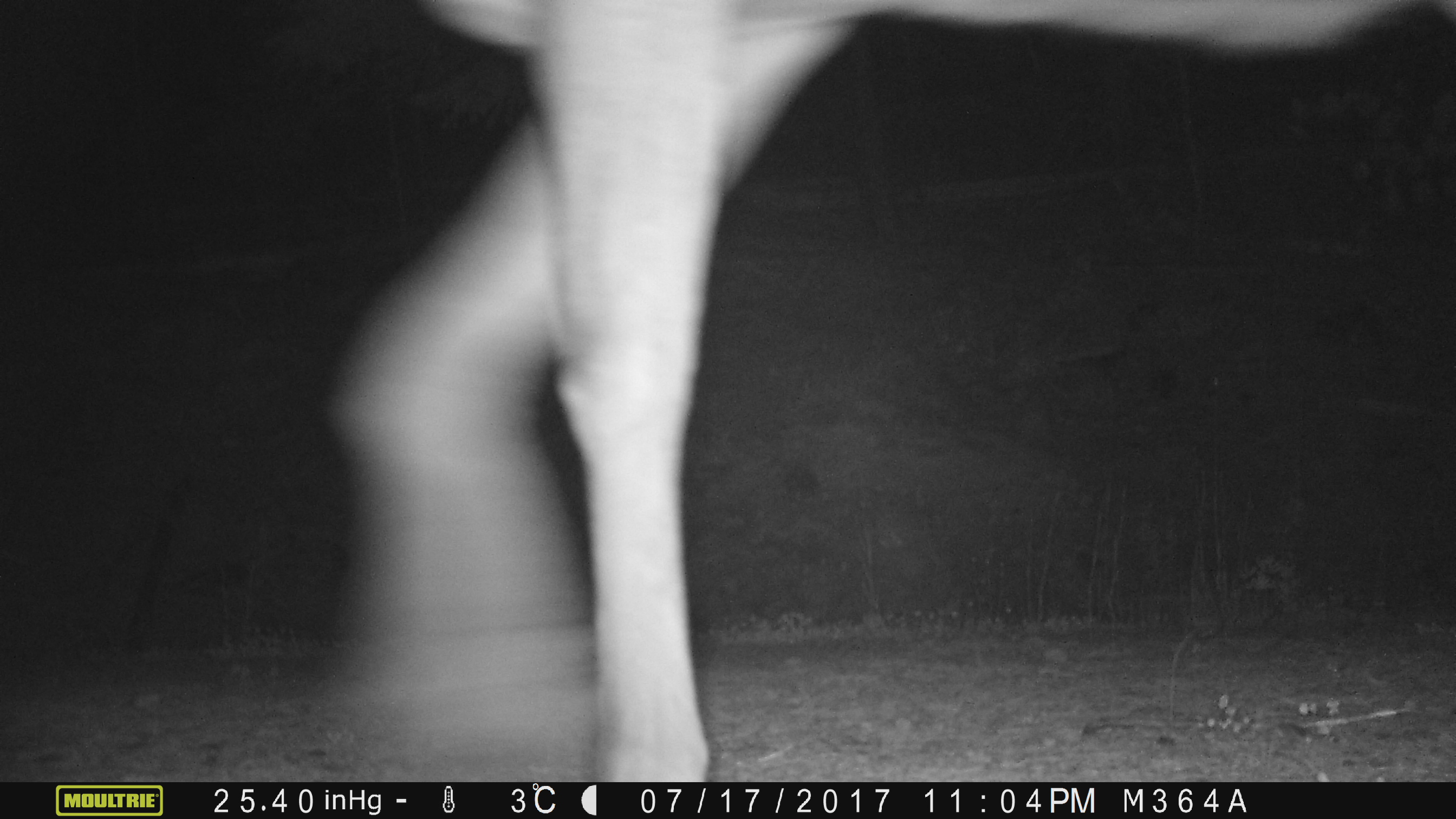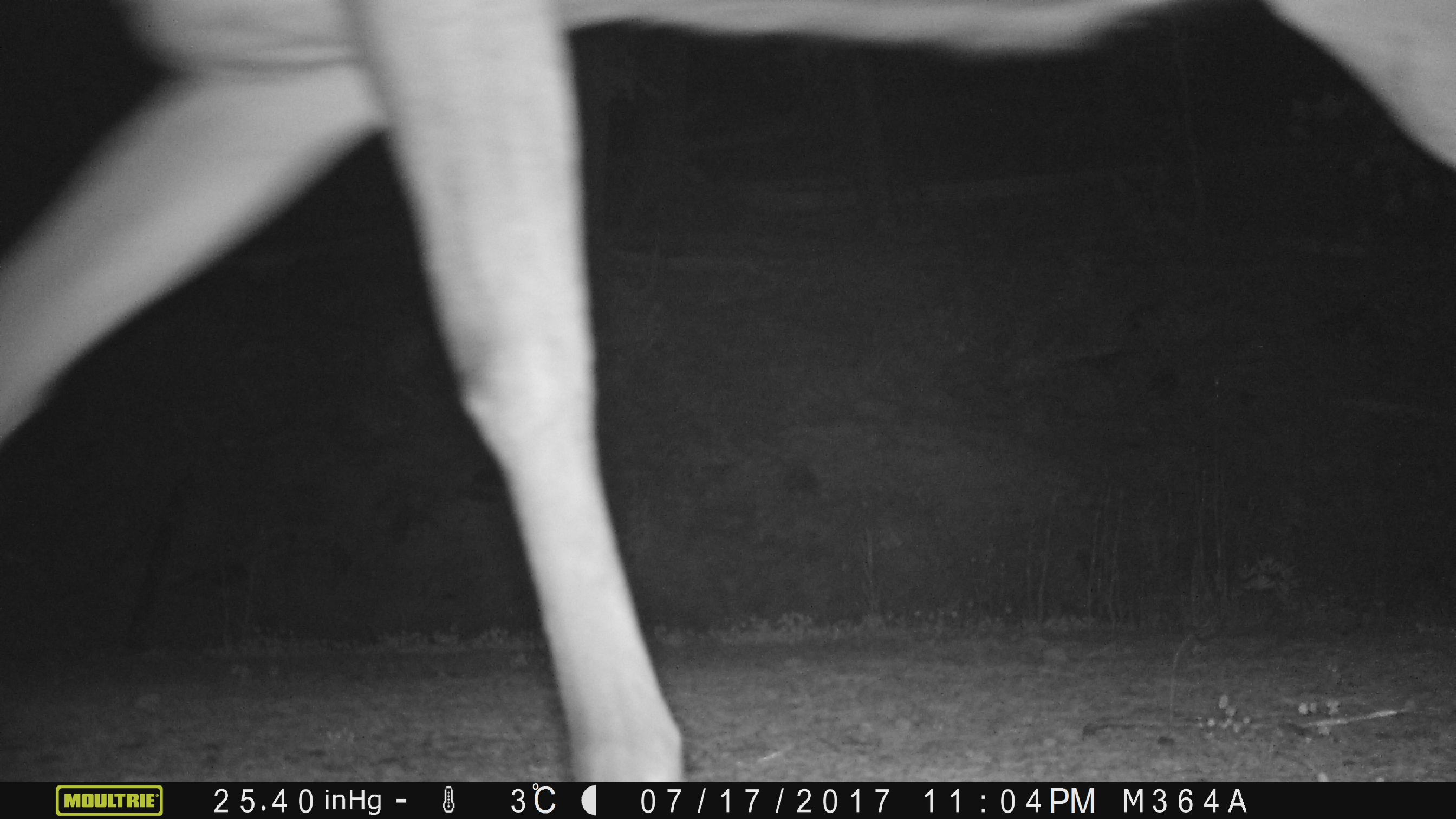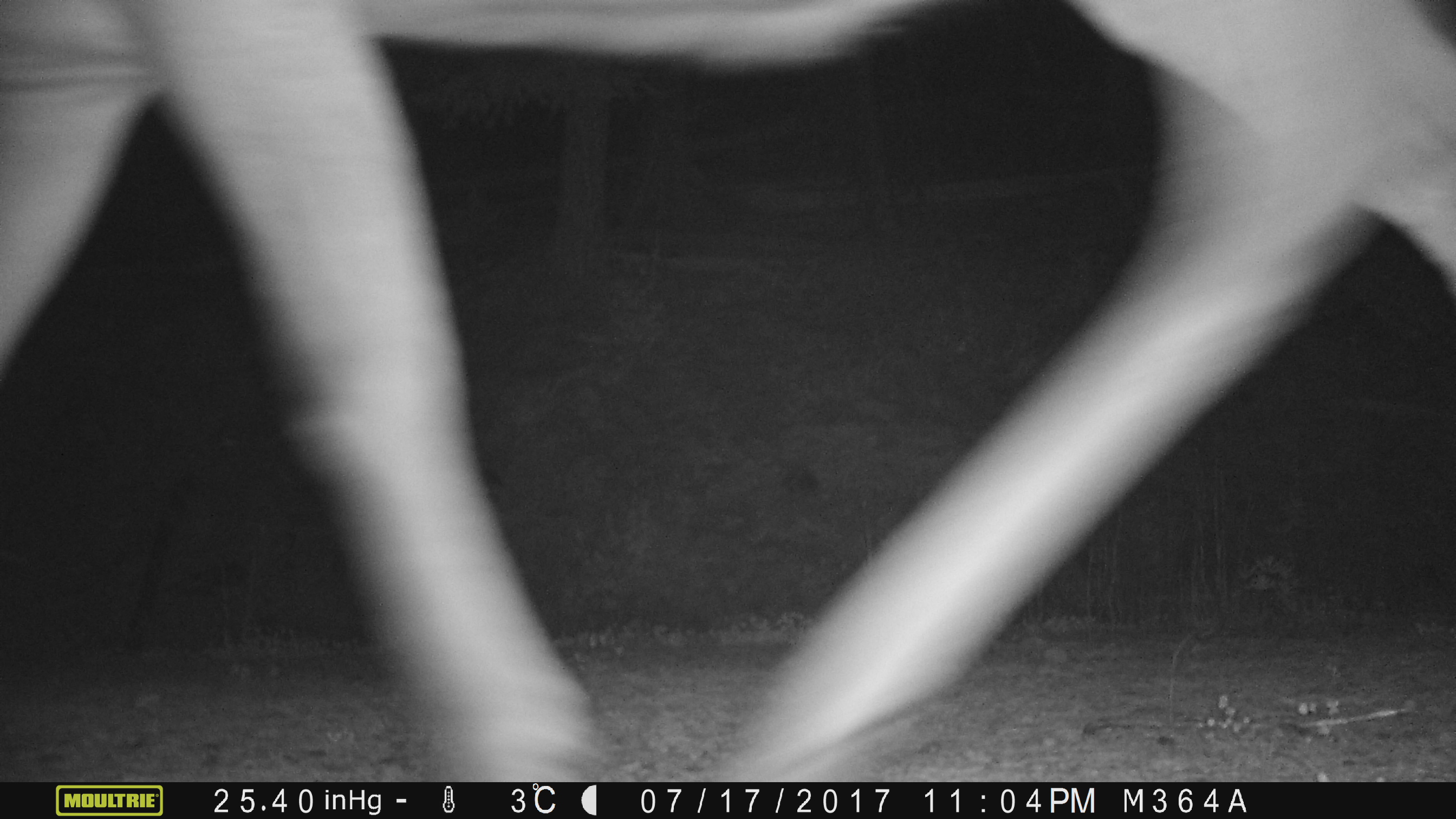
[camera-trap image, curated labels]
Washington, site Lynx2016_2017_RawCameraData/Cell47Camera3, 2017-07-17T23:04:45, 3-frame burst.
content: unidentified animal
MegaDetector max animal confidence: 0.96